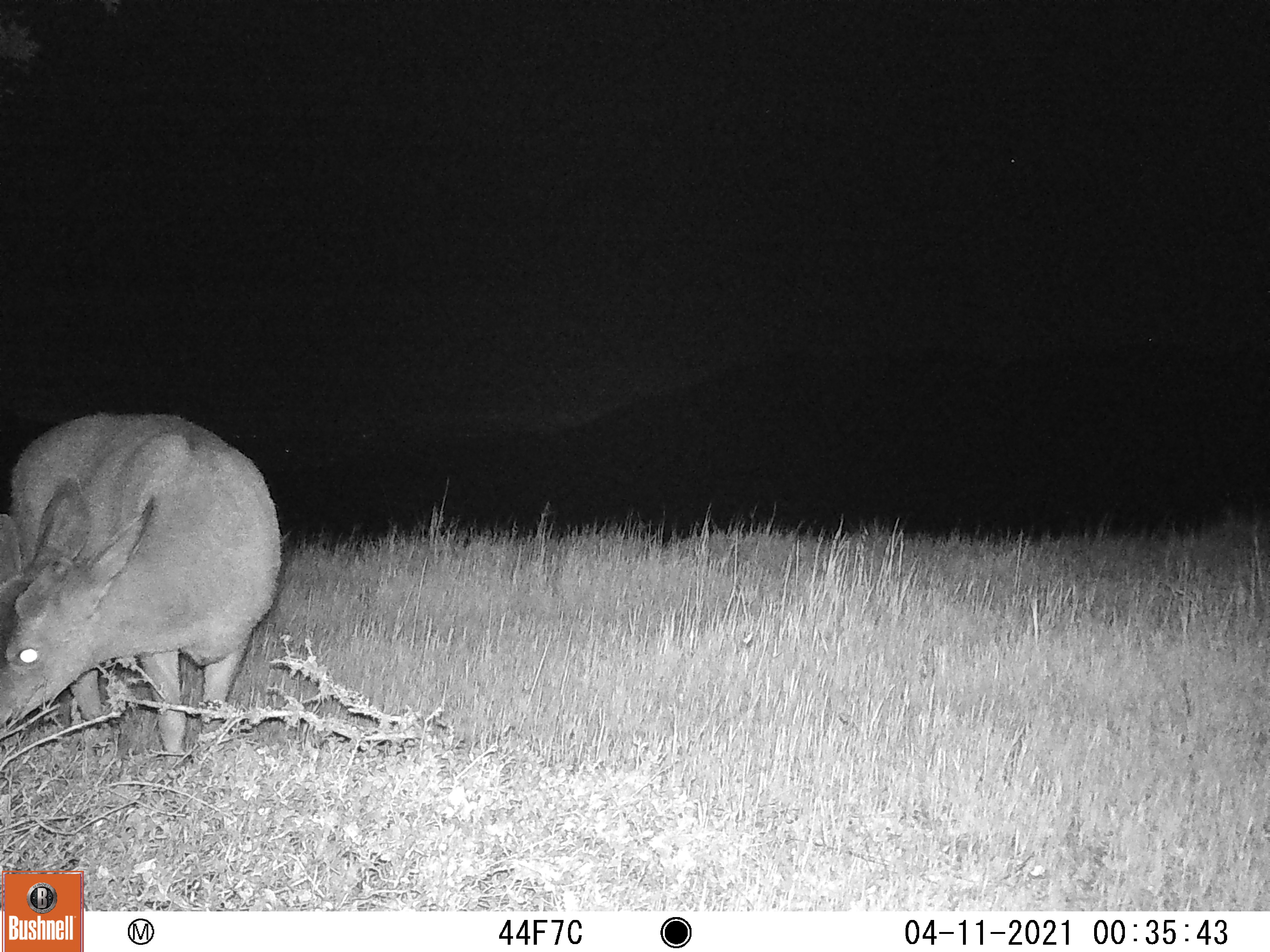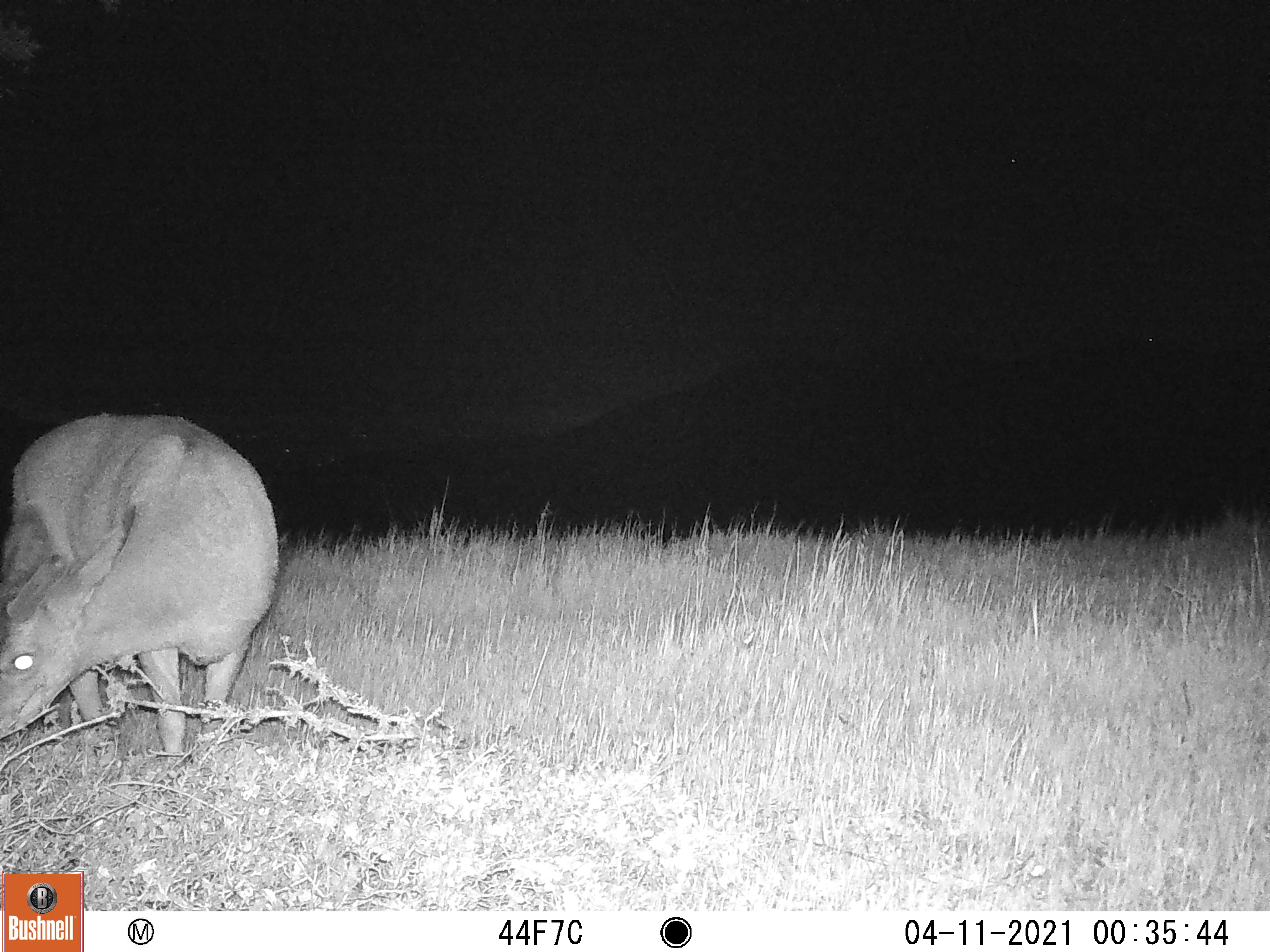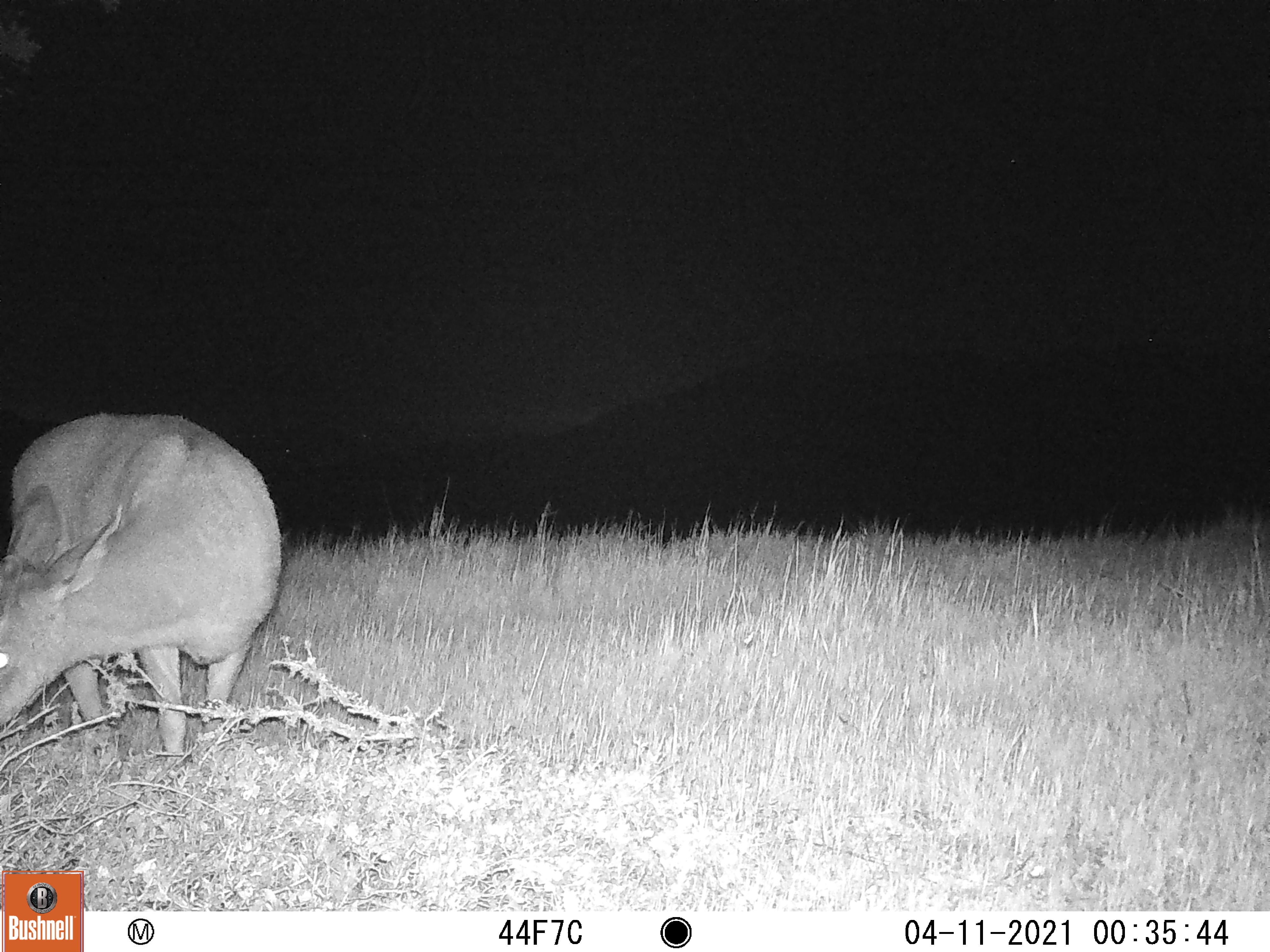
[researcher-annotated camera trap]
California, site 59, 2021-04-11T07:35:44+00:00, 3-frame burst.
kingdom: Animalia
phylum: Chordata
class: Mammalia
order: Artiodactyla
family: Cervidae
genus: Odocoileus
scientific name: Odocoileus hemionus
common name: mule deer